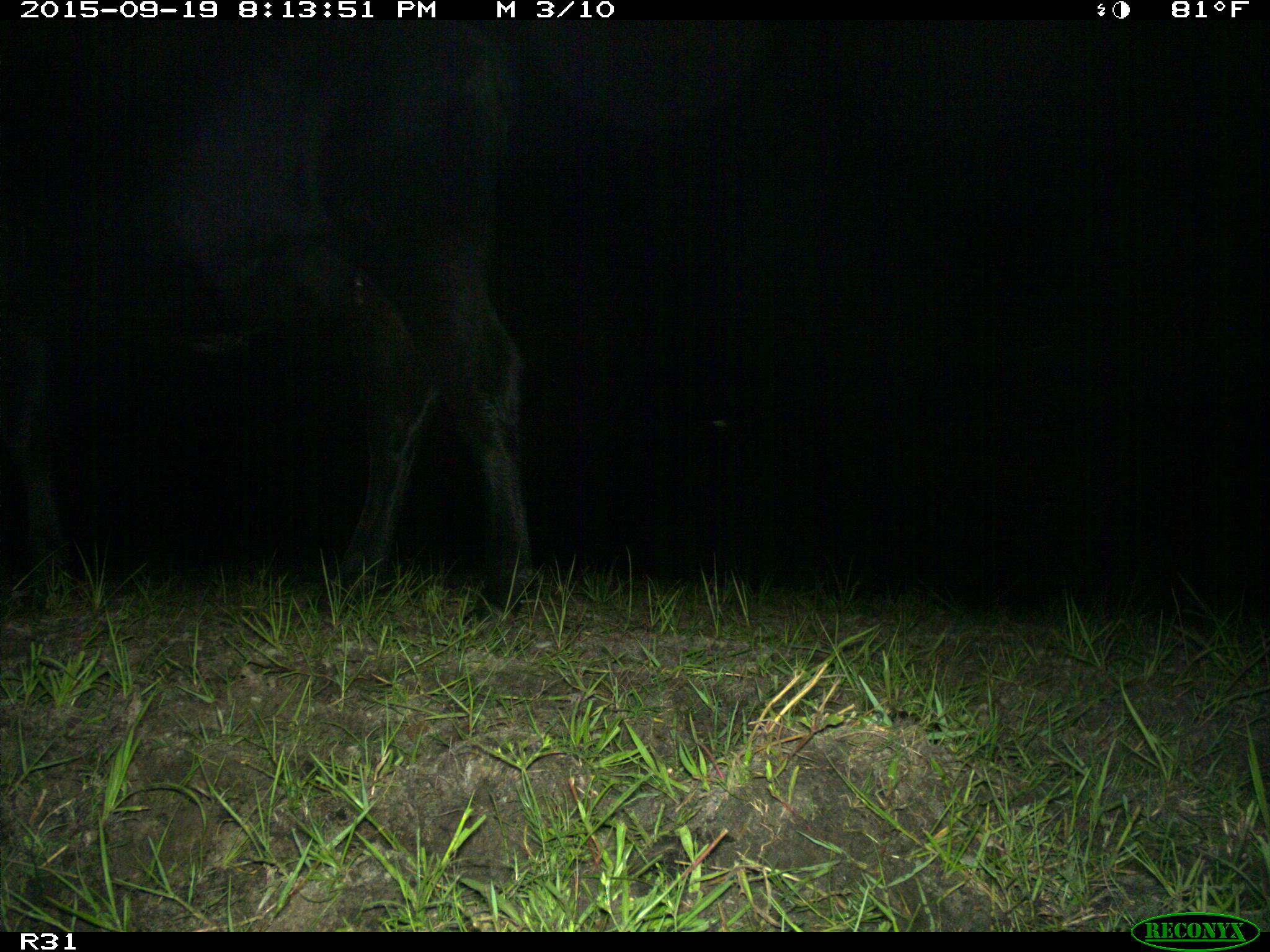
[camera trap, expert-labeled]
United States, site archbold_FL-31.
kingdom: Animalia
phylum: Chordata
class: Mammalia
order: Artiodactyla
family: Bovidae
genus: Bos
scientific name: Bos taurus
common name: domestic cow